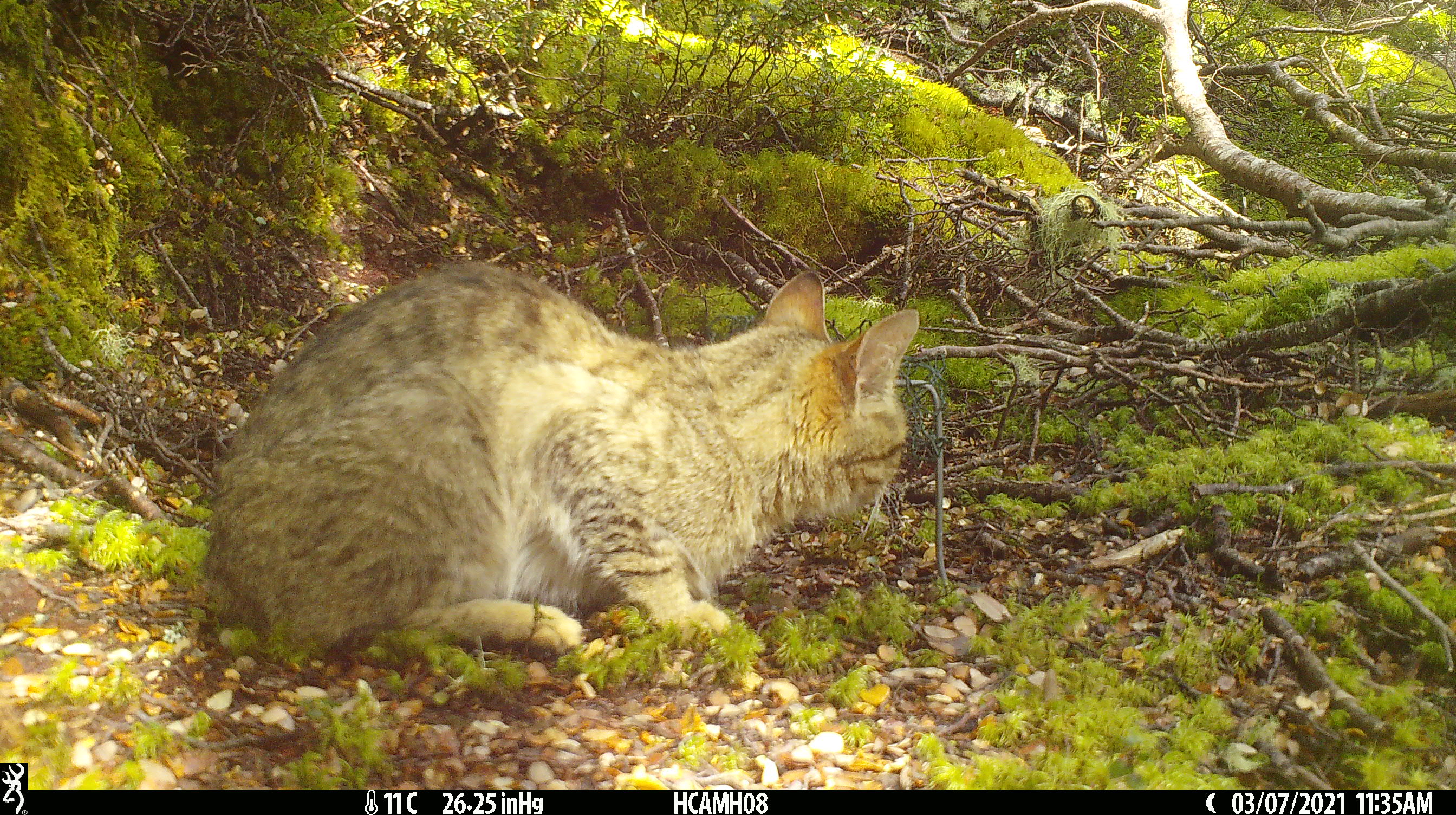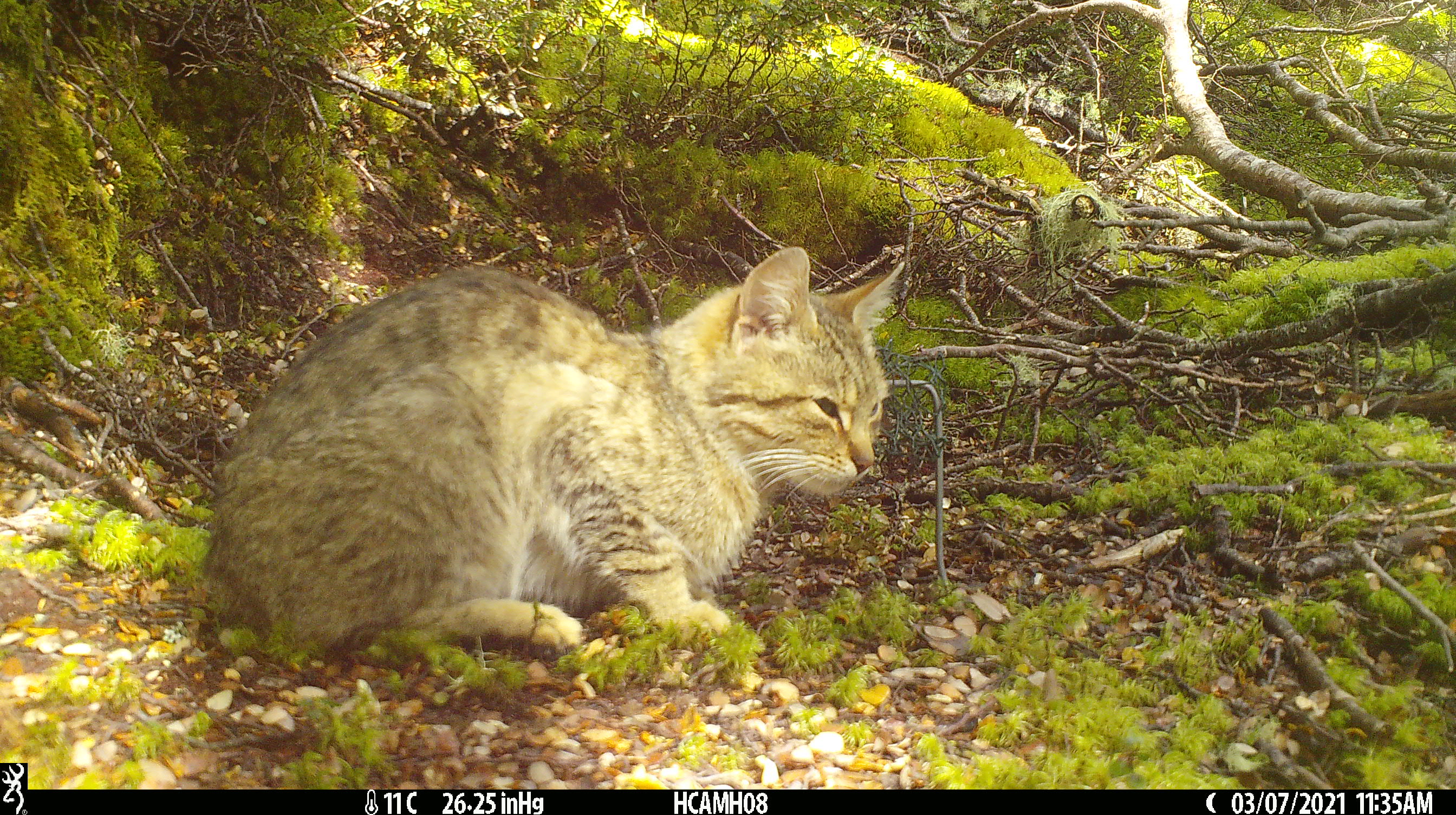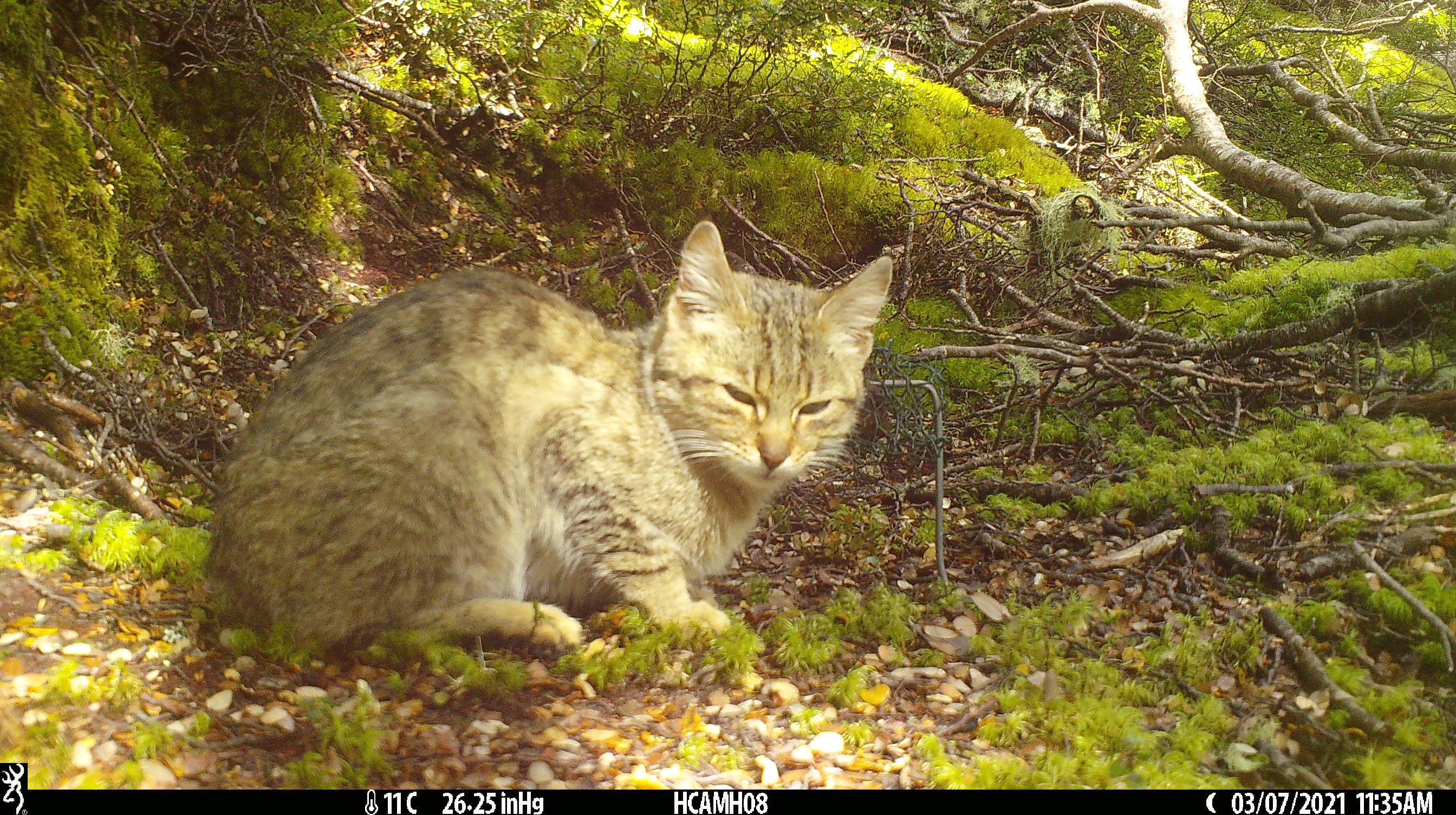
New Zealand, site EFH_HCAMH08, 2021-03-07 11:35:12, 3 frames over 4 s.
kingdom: Animalia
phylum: Chordata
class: Mammalia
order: Carnivora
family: Felidae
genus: Felis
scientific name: Felis catus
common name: domestic cat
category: cat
Cat (domestic cat) (Felis catus).